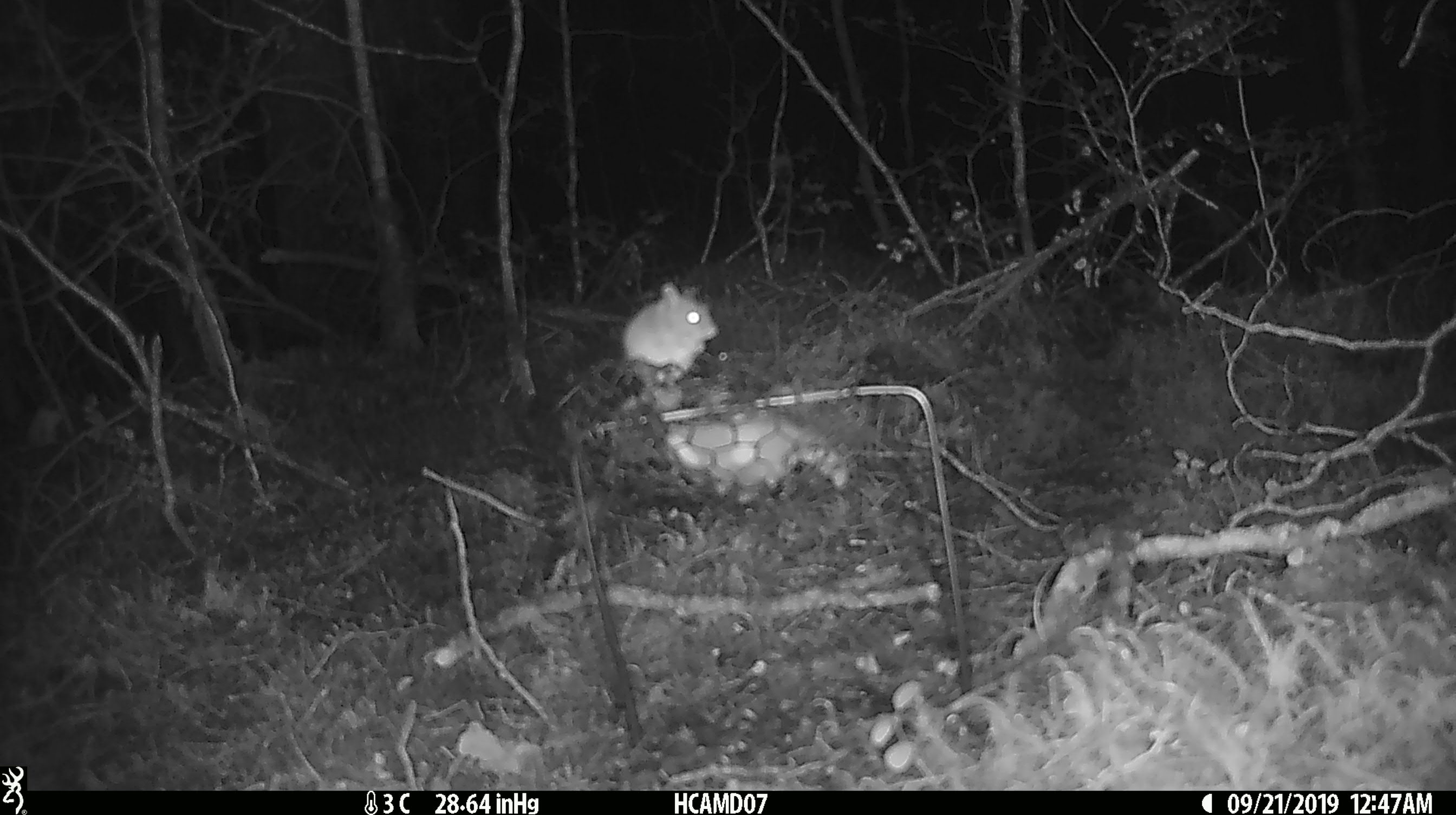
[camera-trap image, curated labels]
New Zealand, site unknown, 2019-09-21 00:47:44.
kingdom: Animalia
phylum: Chordata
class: Mammalia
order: Rodentia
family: Muridae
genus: Mus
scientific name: Mus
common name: mouse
Mouse (Mus).